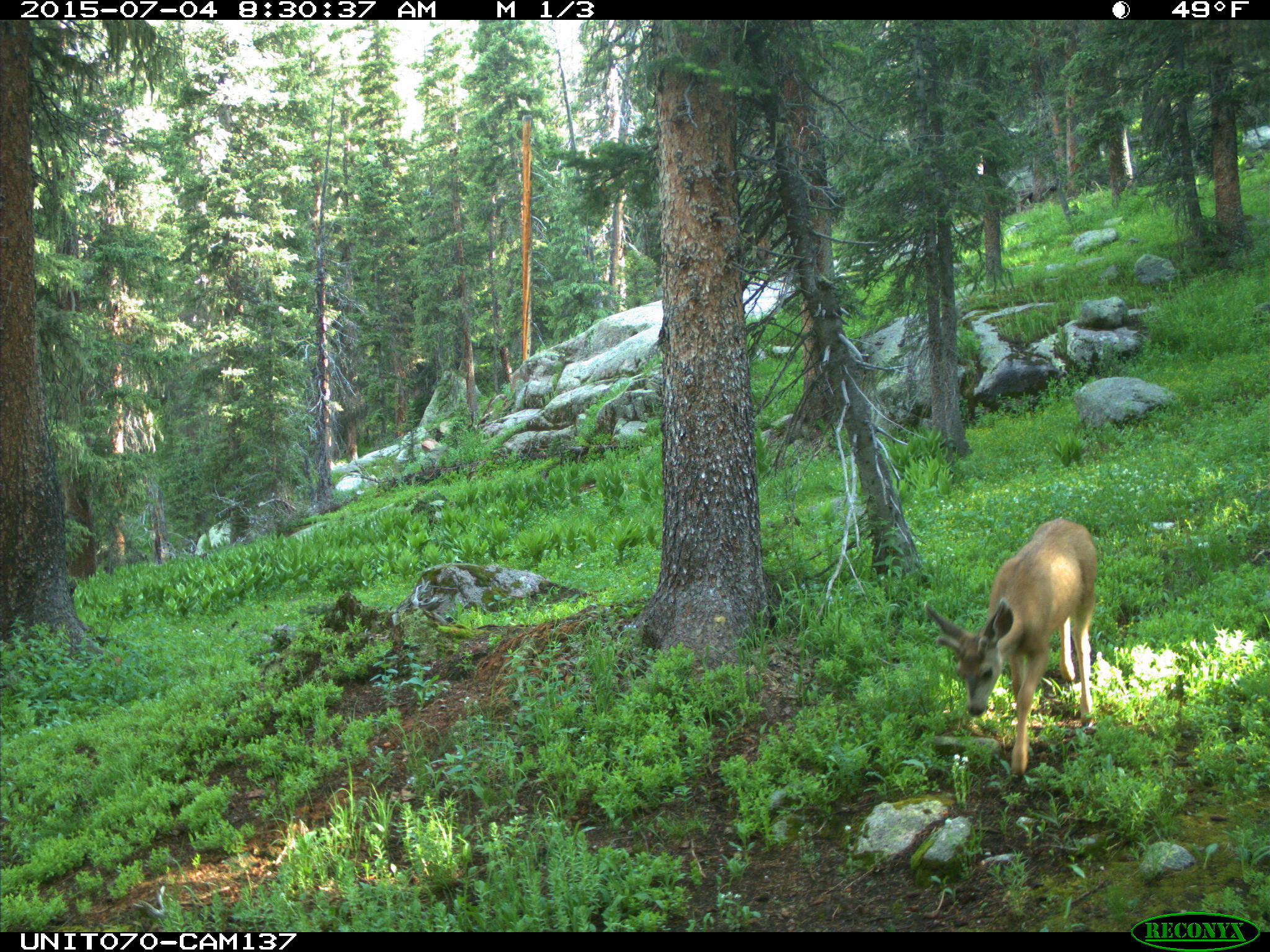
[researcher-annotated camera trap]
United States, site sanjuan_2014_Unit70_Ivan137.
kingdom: Animalia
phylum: Chordata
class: Mammalia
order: Artiodactyla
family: Cervidae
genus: Odocoileus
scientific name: Odocoileus hemionus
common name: mule deer